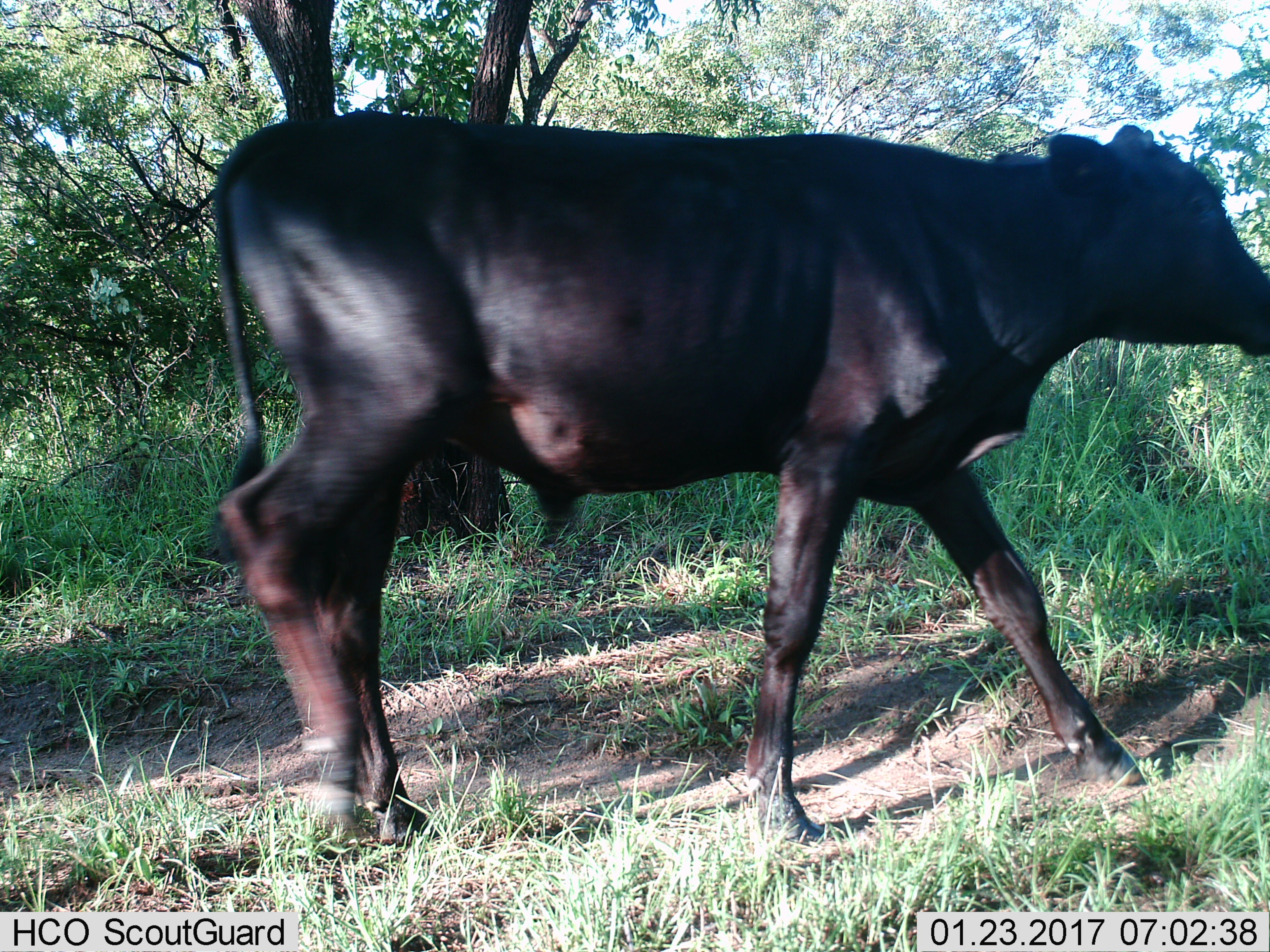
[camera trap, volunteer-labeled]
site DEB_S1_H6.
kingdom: Animalia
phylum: Chordata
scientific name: Vertebrata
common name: domestic animal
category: domesticanimal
Domesticanimal (domestic animal) (Vertebrata), count 1. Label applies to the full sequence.